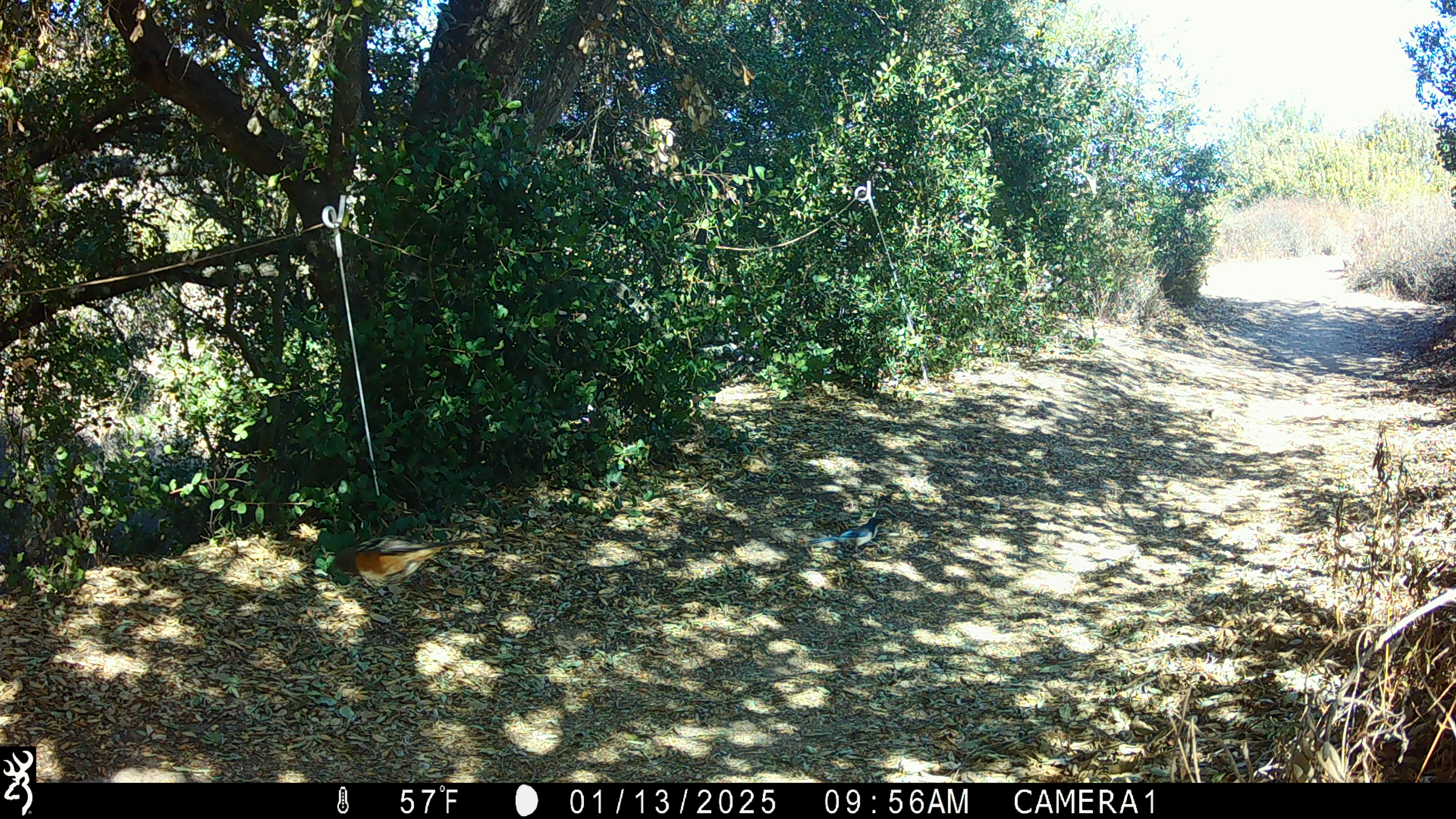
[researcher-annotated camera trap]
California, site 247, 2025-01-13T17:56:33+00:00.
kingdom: Animalia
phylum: Chordata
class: Aves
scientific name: Aves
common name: bird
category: unknown bird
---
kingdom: Animalia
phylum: Chordata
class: Aves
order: Passeriformes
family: Corvidae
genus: Aphelocoma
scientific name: Aphelocoma californica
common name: california scrub jay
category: western scrub-jay